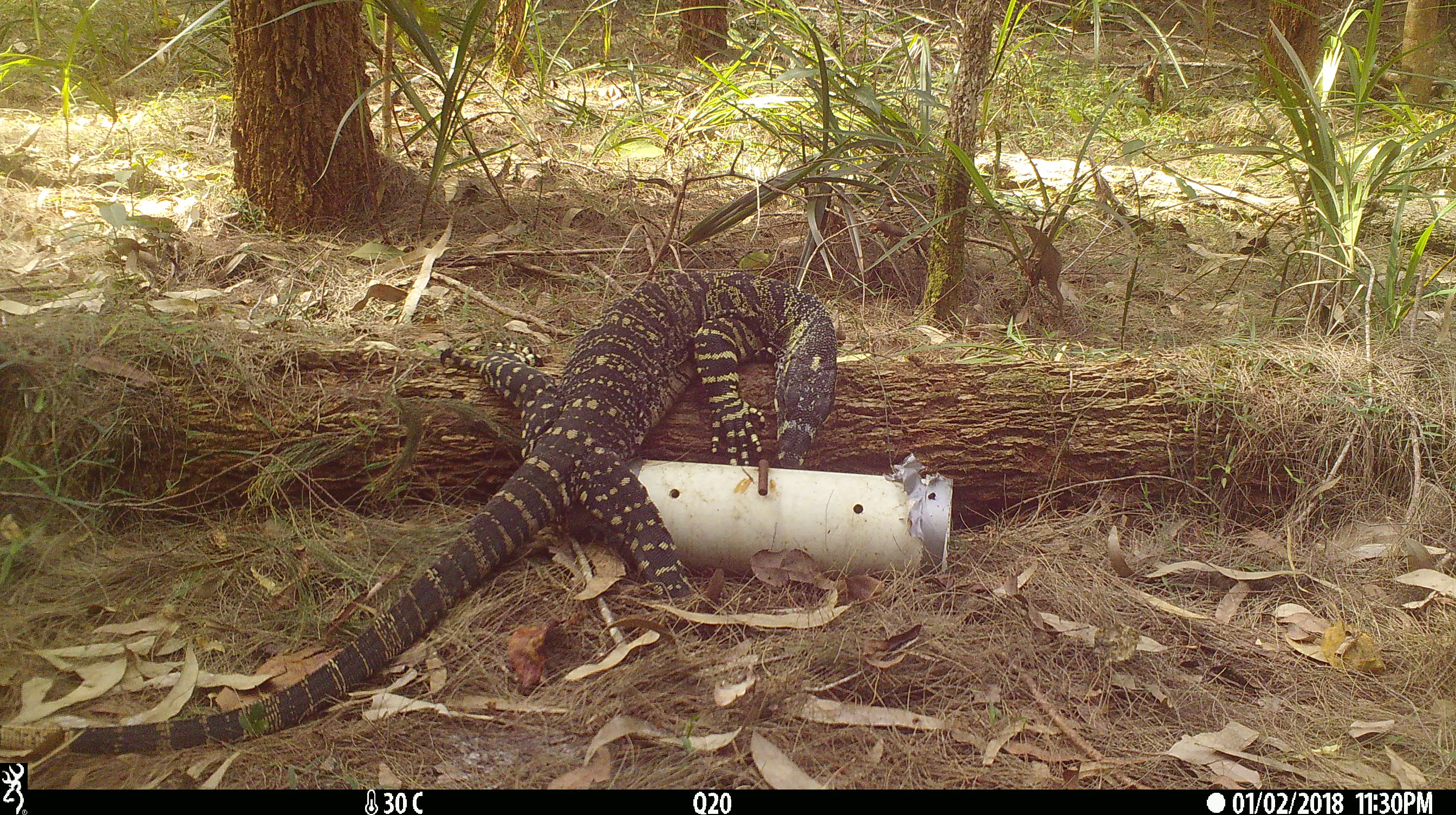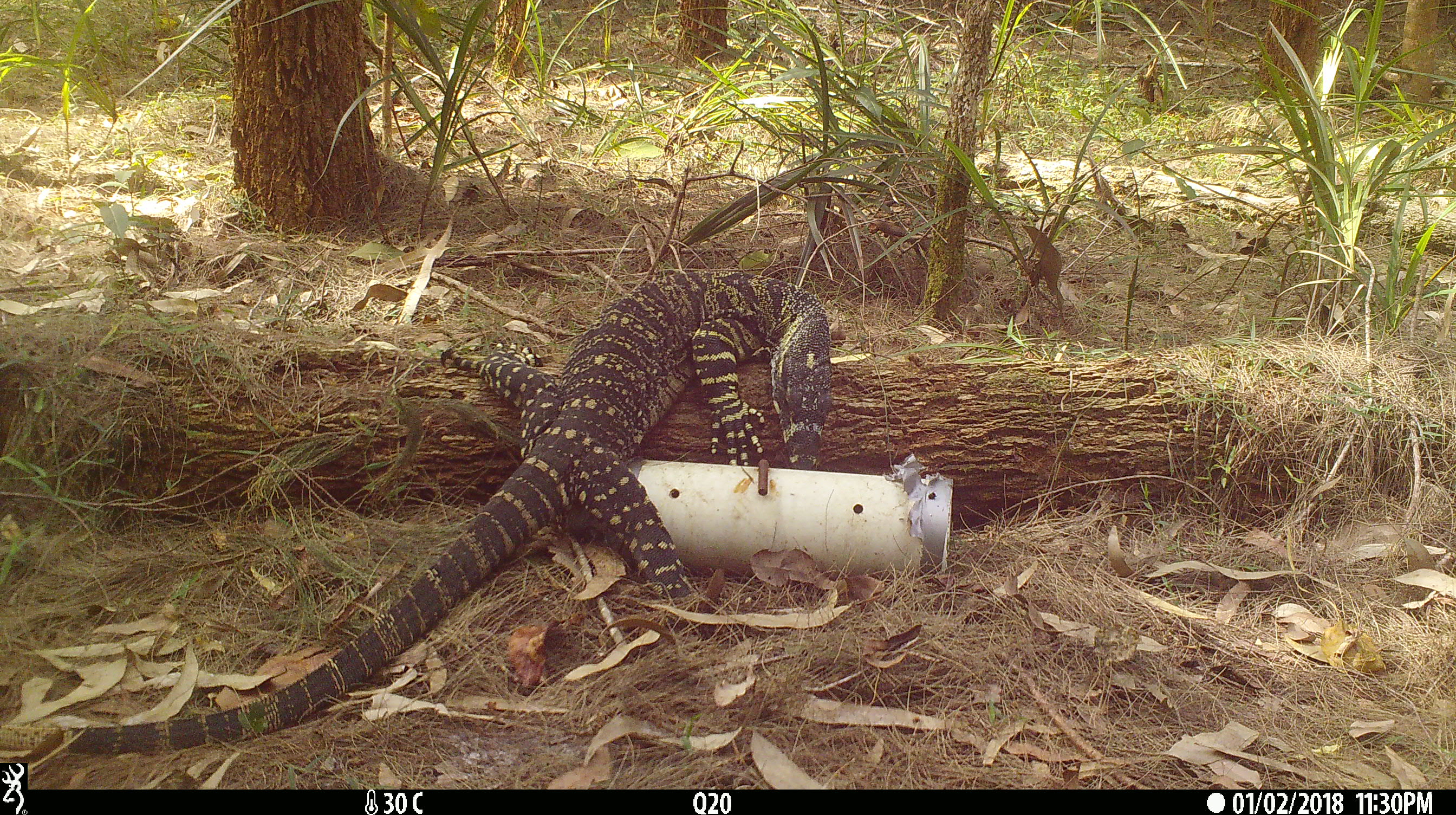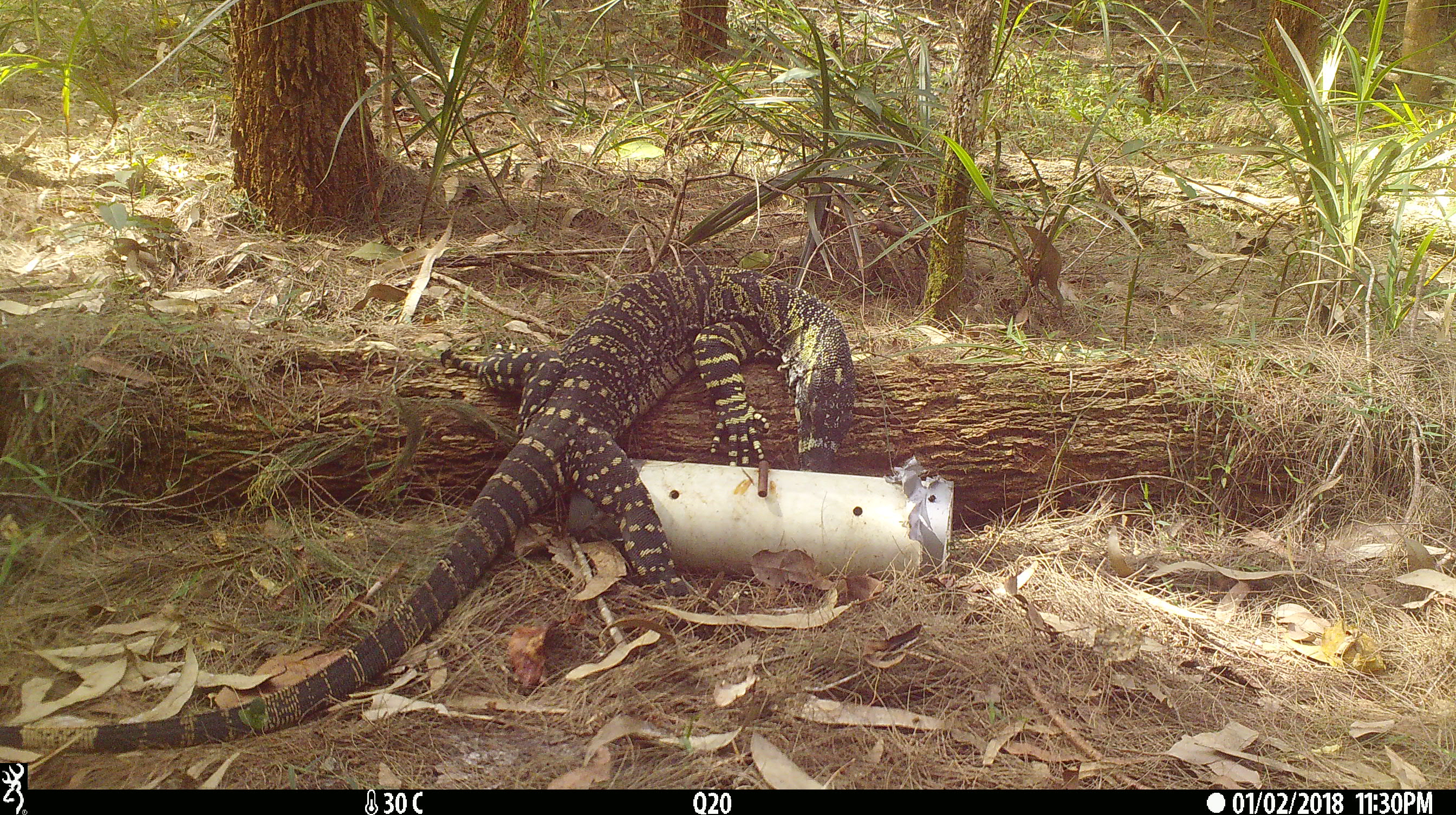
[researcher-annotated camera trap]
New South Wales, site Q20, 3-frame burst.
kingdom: Animalia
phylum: Chordata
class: Reptilia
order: Squamata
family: Varanidae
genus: Varanus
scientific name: Varanus varius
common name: lace monitor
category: goanna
Goanna (lace monitor) (Varanus varius).